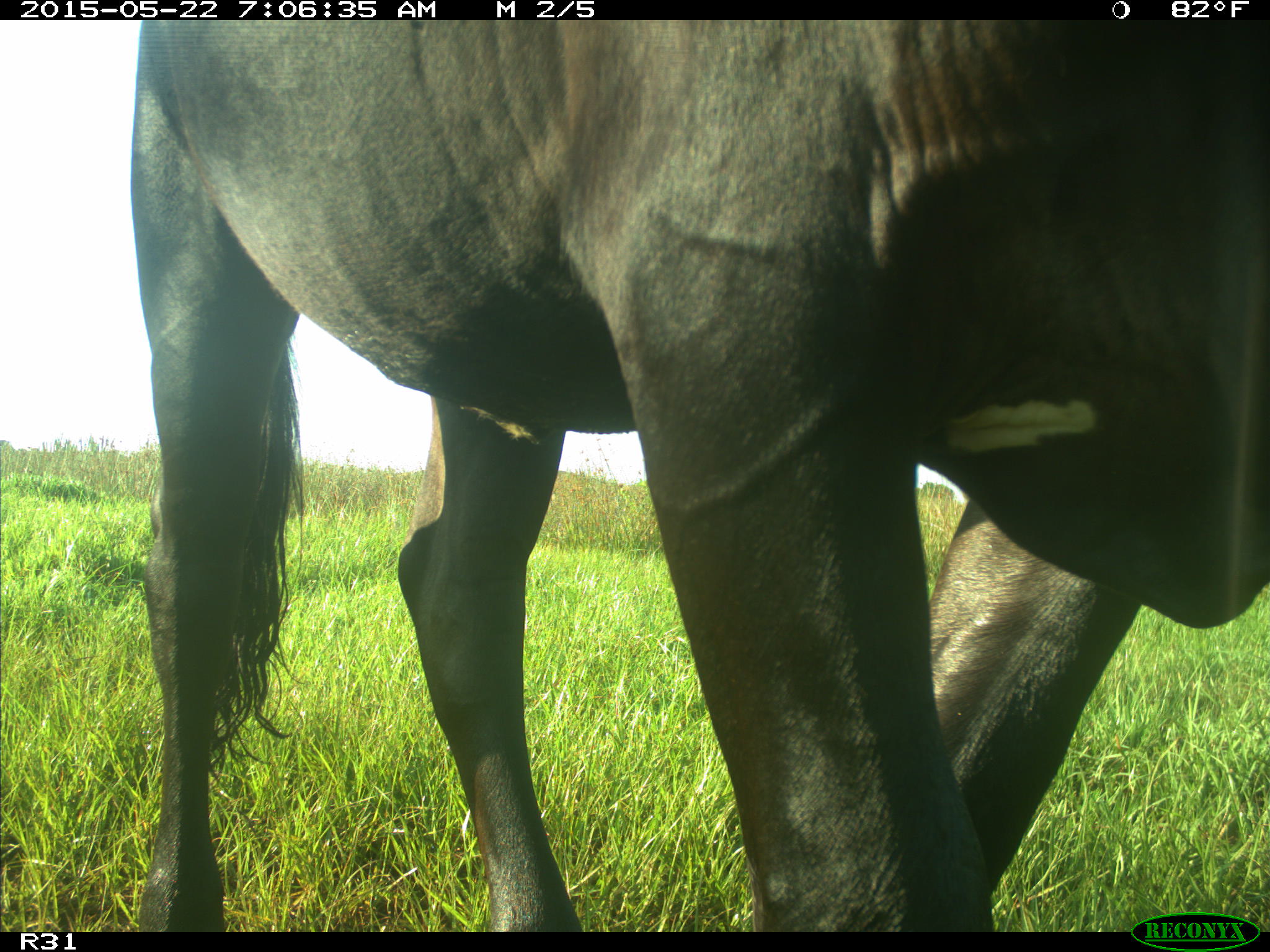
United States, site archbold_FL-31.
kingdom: Animalia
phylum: Chordata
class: Mammalia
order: Artiodactyla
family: Bovidae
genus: Bos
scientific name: Bos taurus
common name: domestic cow